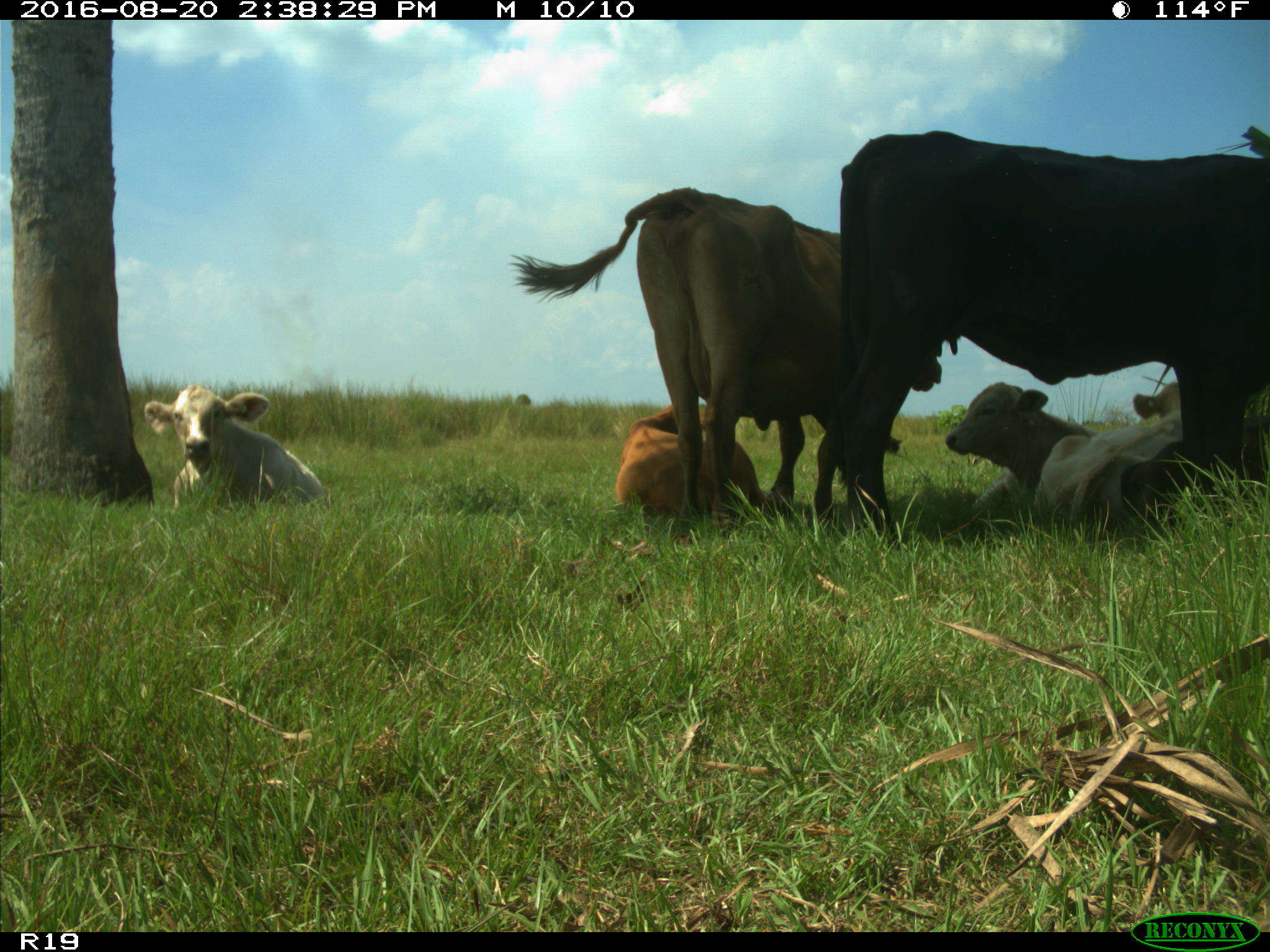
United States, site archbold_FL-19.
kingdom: Animalia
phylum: Chordata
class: Mammalia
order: Artiodactyla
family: Bovidae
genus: Bos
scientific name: Bos taurus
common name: domestic cow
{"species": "Bos taurus (domestic cow)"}